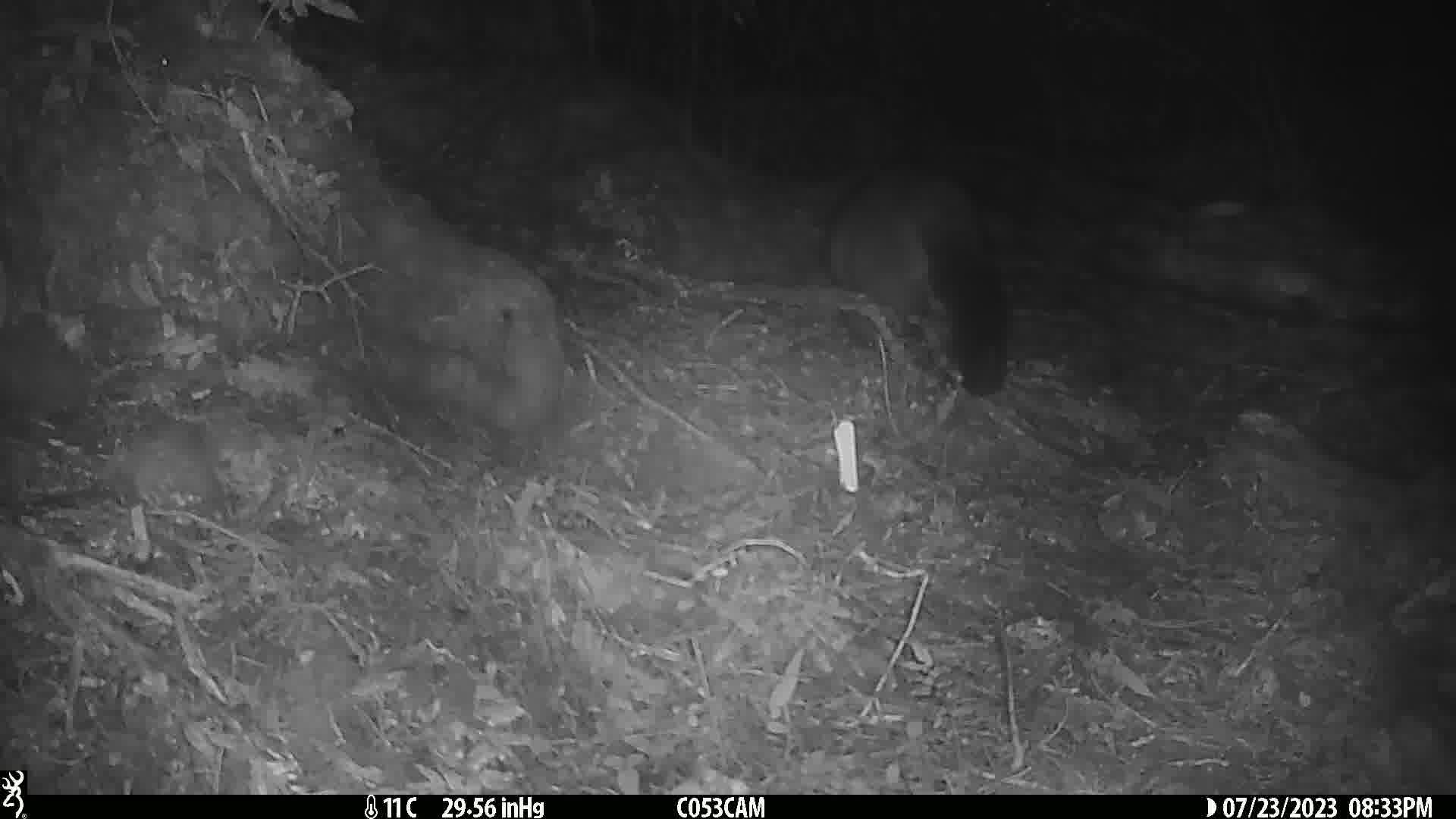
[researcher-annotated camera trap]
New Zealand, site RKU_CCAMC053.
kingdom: Animalia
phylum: Chordata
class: Mammalia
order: Diprotodontia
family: Phalangeridae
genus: Trichosurus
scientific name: Trichosurus vulpecula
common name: common brushtail possum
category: possum